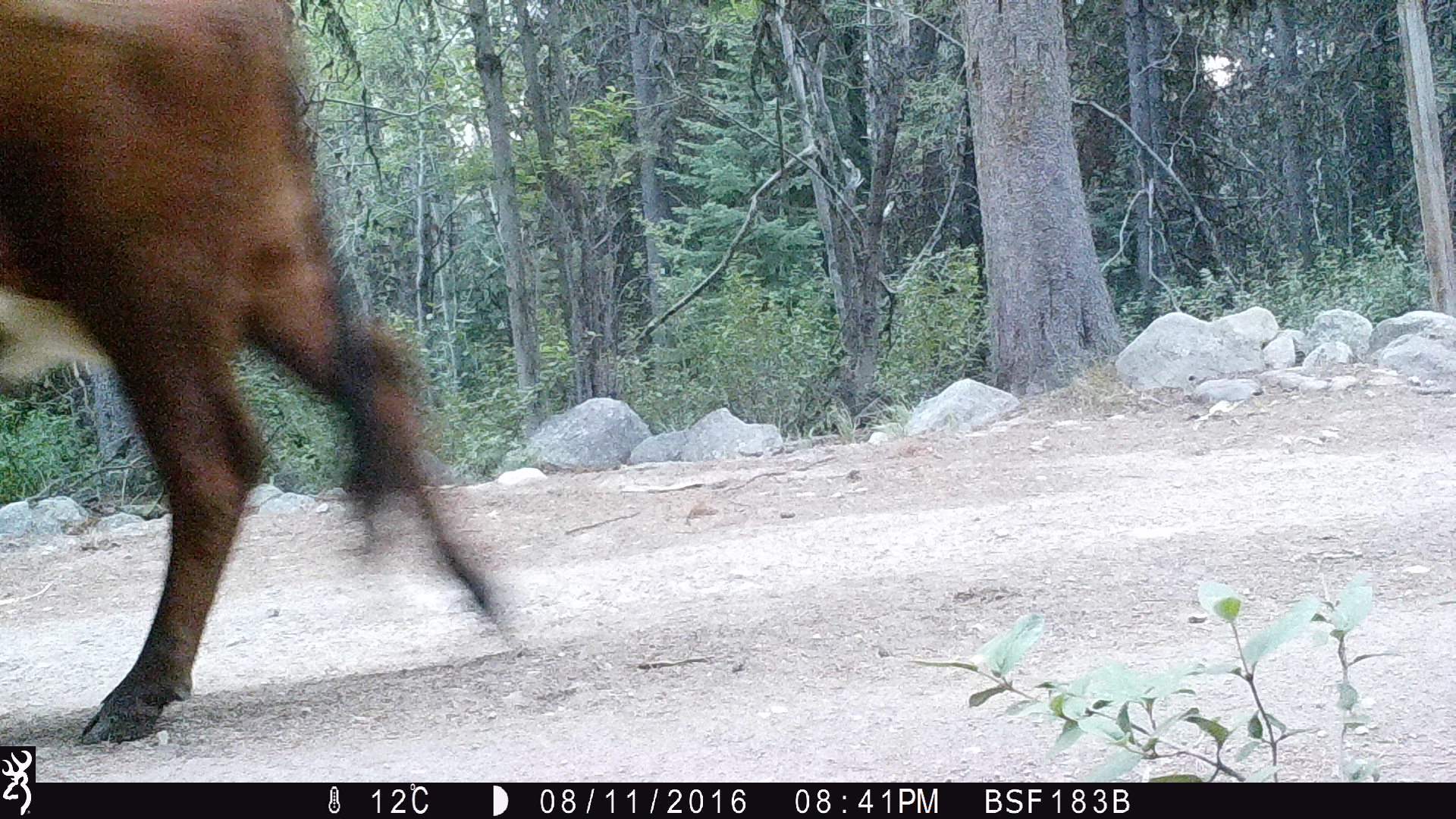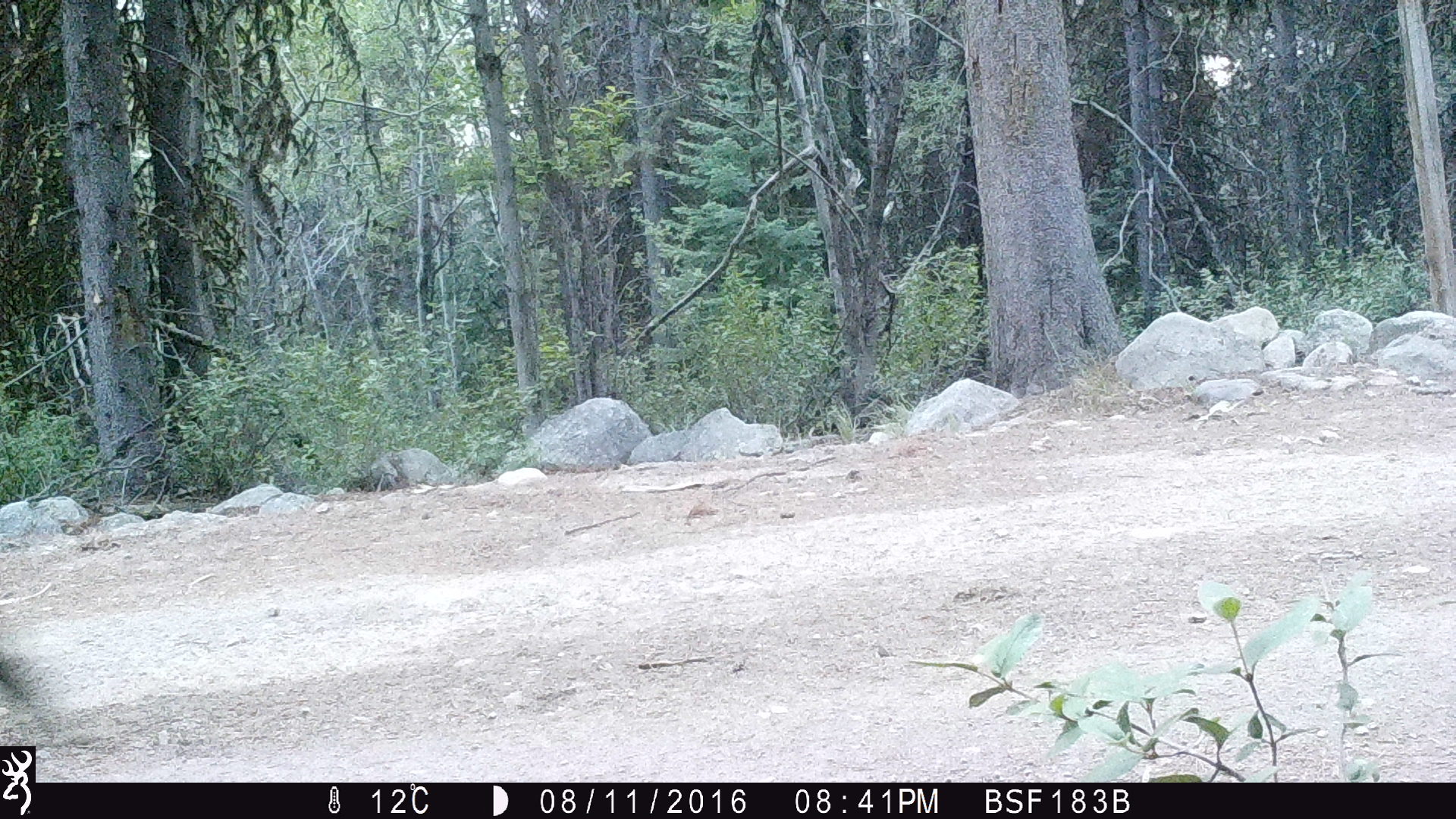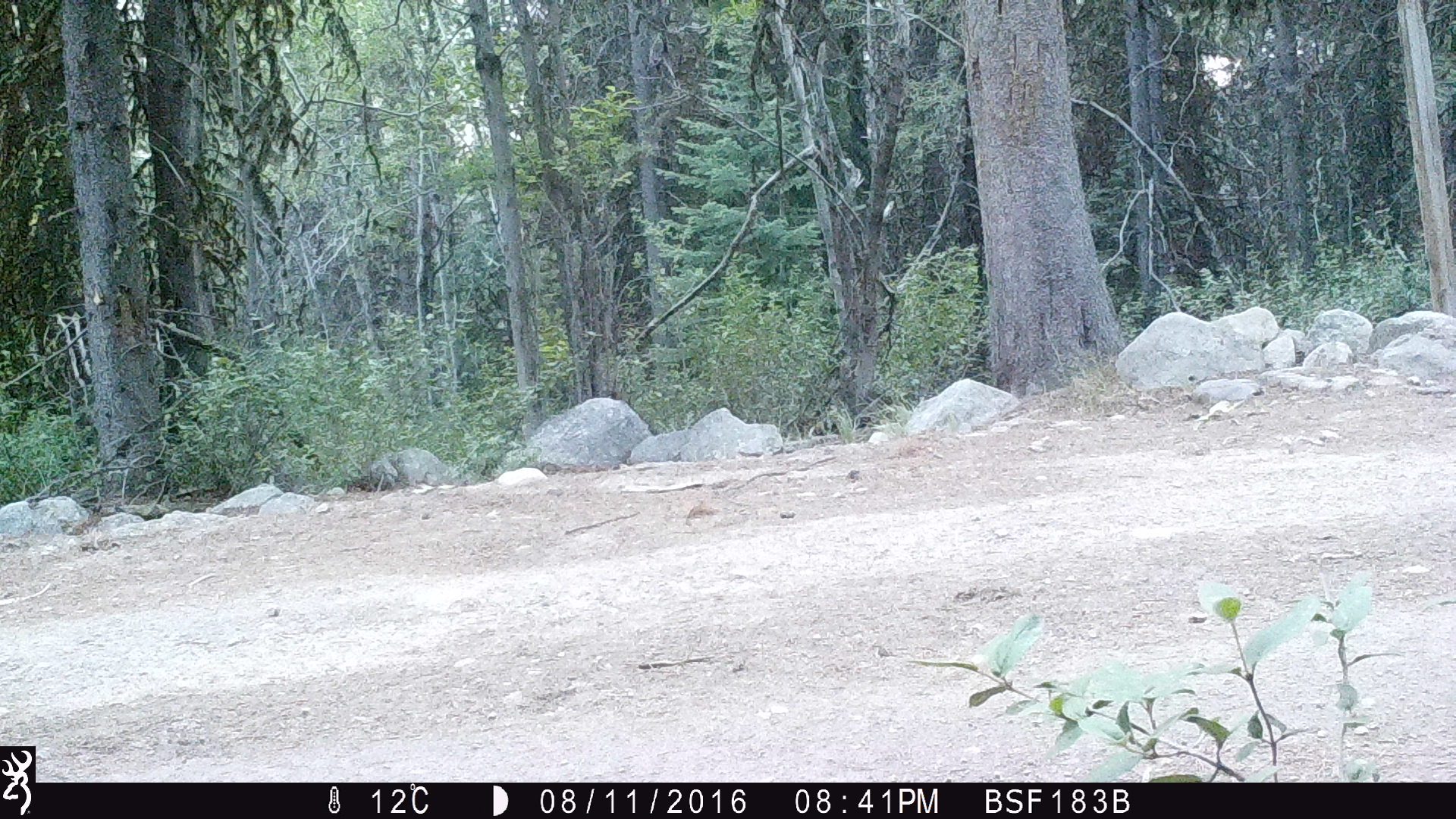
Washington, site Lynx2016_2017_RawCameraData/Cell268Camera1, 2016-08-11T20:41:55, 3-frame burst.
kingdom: Animalia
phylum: Chordata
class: Mammalia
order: Artiodactyla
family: Bovidae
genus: Bos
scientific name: Bos taurus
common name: domestic cattle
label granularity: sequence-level